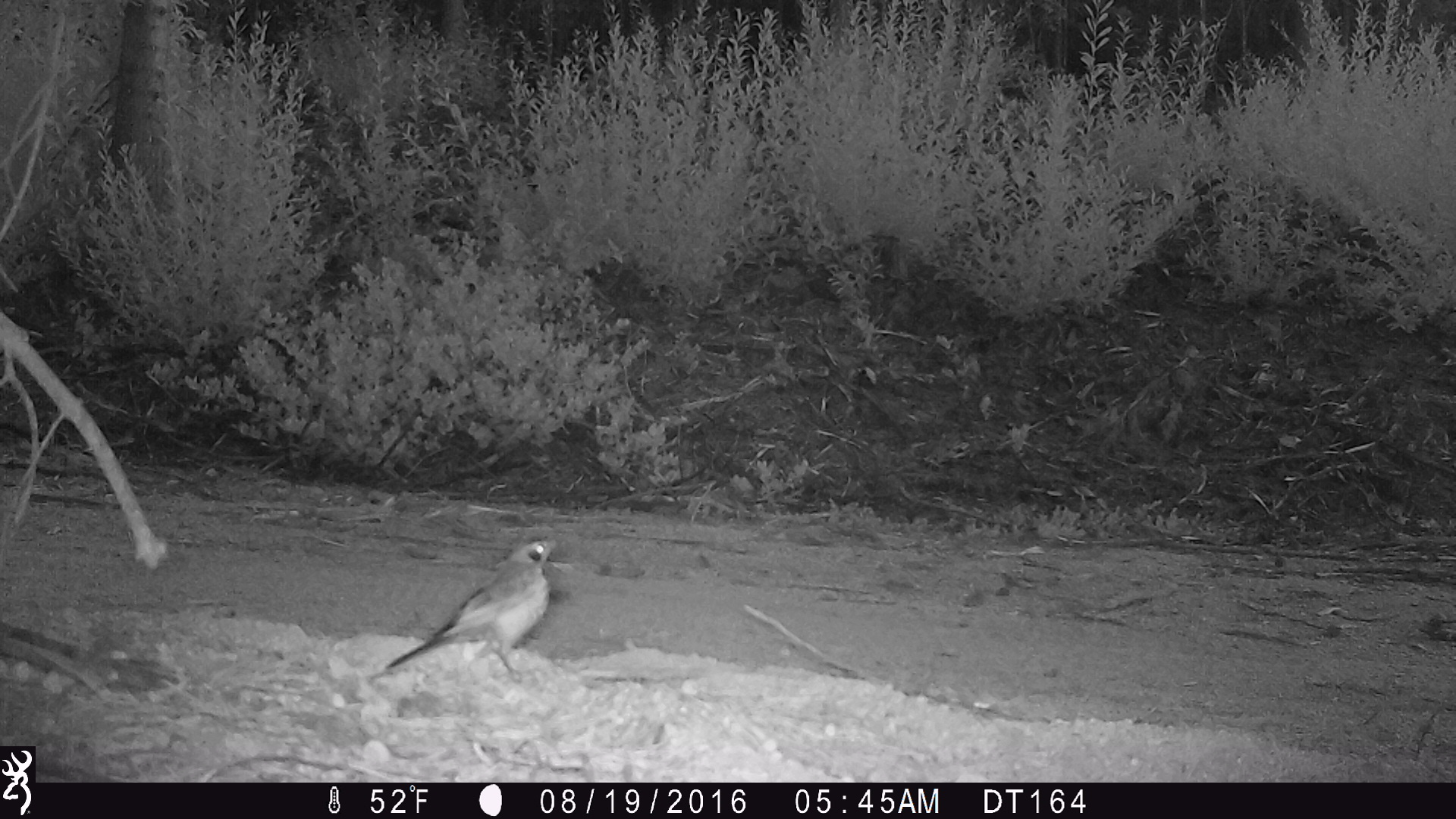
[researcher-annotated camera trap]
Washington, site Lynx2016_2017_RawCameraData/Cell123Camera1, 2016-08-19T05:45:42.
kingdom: Animalia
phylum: Chordata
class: Aves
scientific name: Aves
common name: birds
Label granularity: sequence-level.